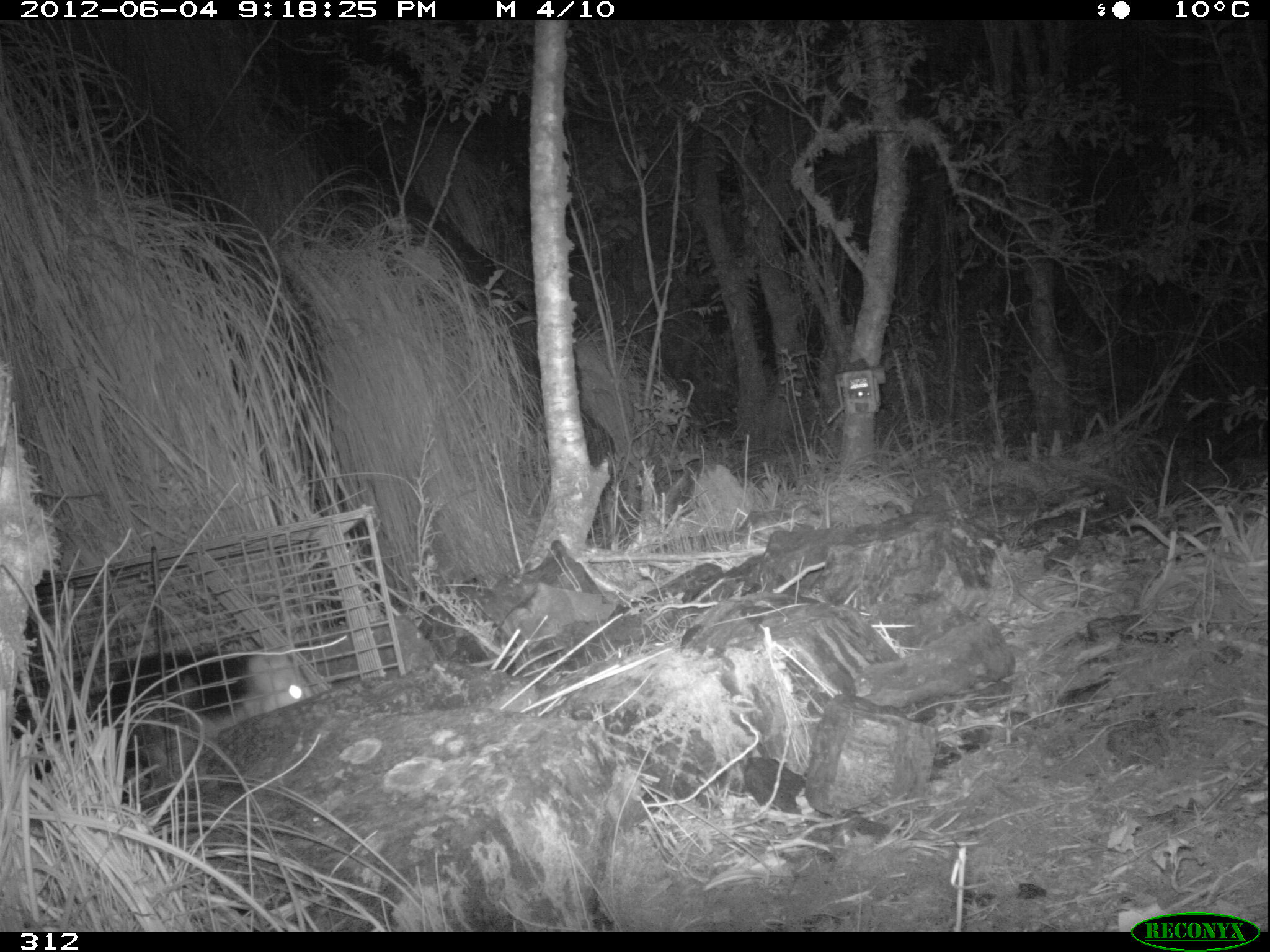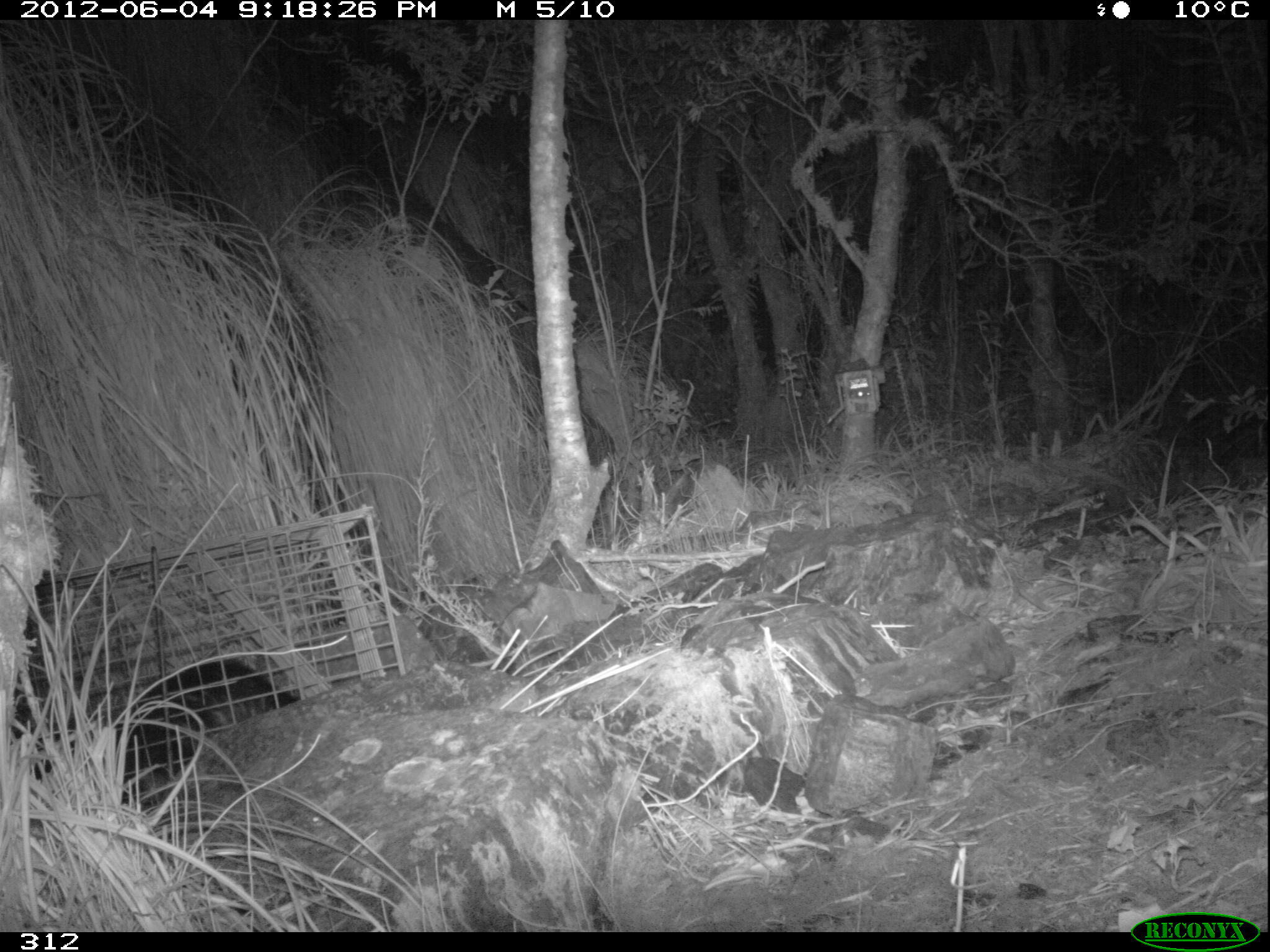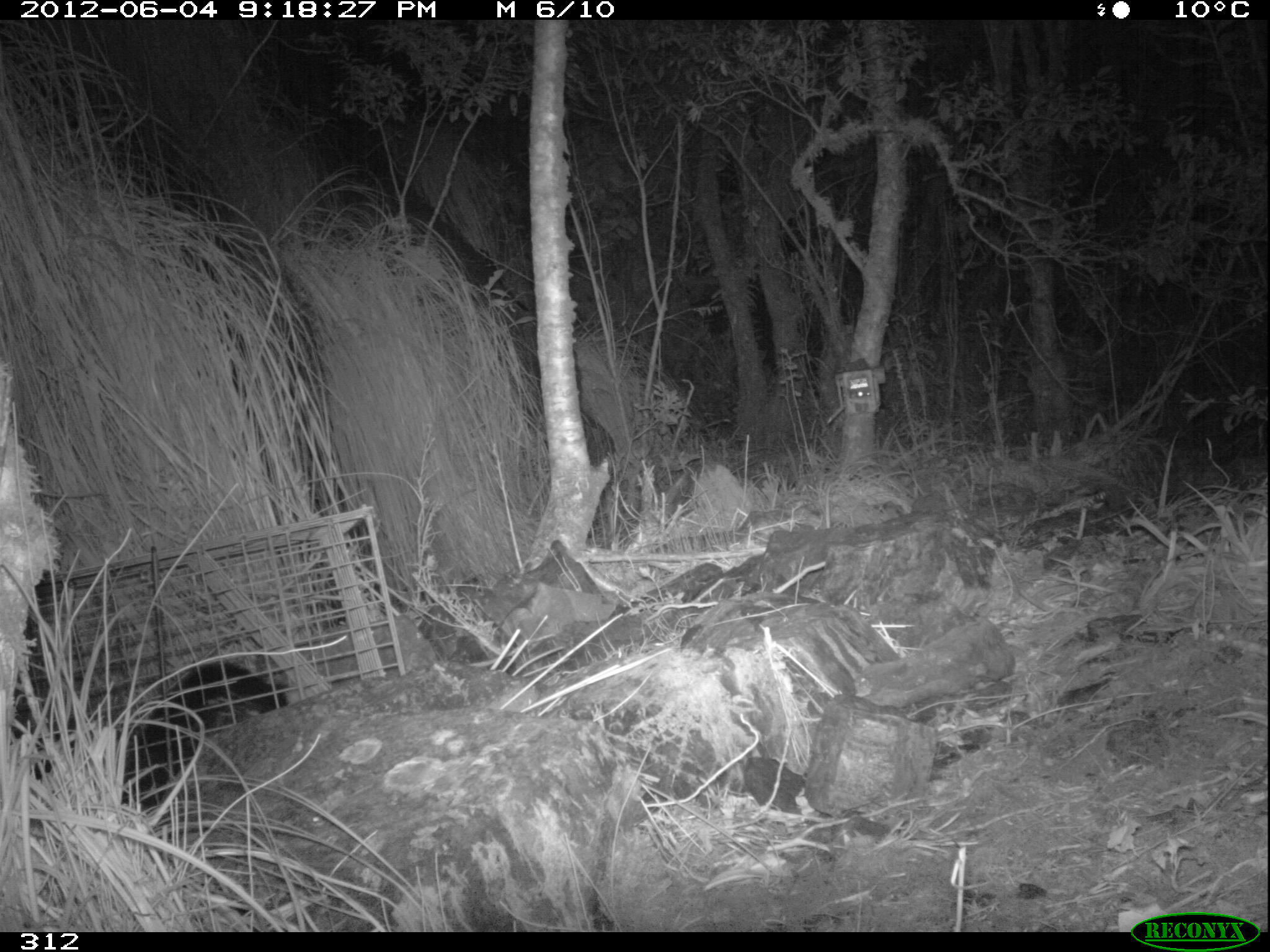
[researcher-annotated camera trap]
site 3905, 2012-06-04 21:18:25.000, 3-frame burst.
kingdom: Animalia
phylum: Chordata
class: Mammalia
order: Didelphimorphia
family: Didelphidae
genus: Didelphis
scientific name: Didelphis pernigra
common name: andean white-eared opossum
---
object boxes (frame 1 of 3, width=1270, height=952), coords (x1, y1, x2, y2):
didelphis pernigra: (59, 637, 317, 797)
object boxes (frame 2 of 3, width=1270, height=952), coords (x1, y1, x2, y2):
didelphis pernigra: (116, 656, 303, 810)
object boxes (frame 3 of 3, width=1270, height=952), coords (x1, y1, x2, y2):
didelphis pernigra: (117, 656, 303, 810)